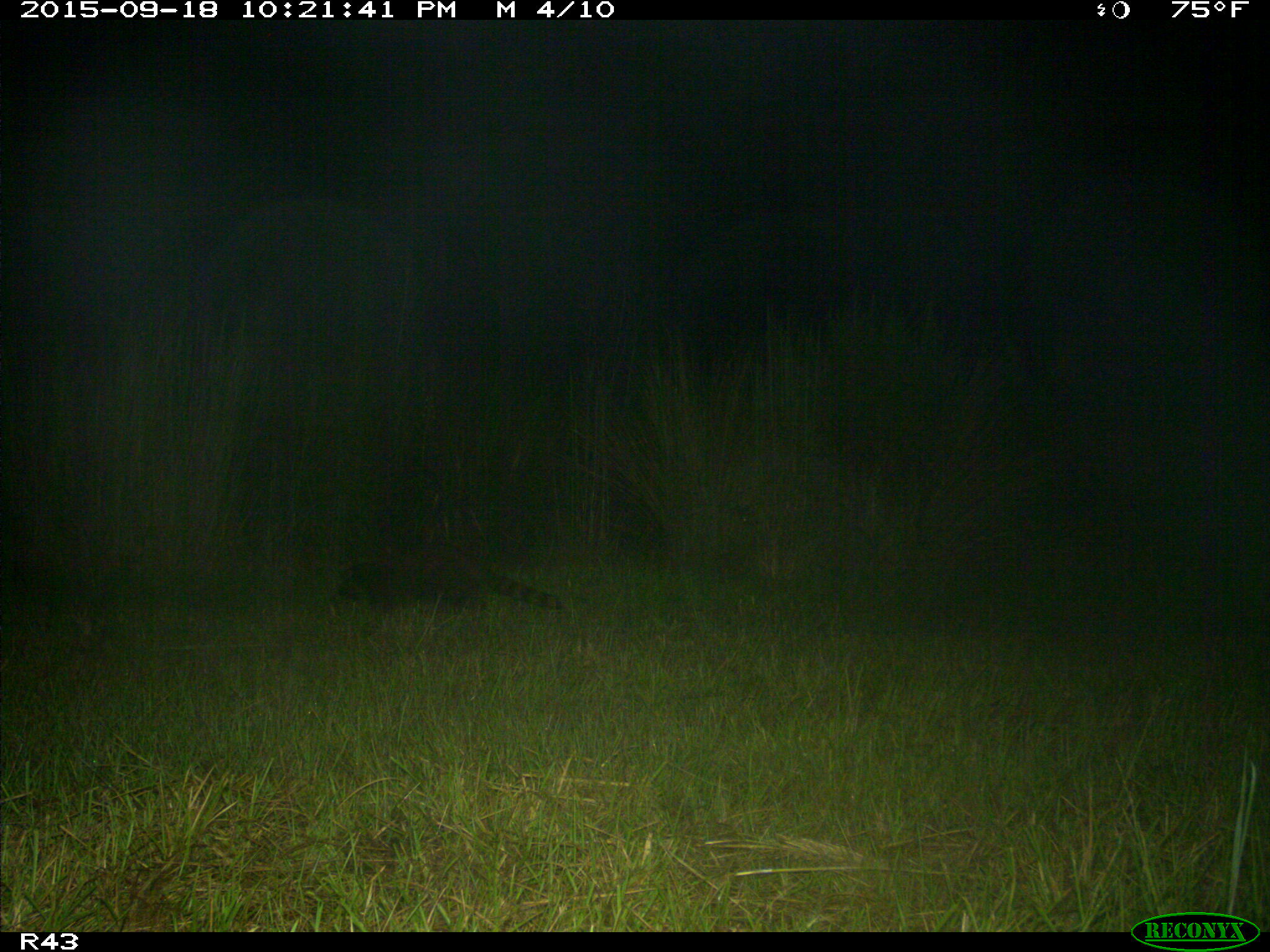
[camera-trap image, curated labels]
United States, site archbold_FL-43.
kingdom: Animalia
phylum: Chordata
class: Mammalia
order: Carnivora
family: Procyonidae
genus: Procyon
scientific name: Procyon lotor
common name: common raccoon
Procyon lotor (common raccoon).